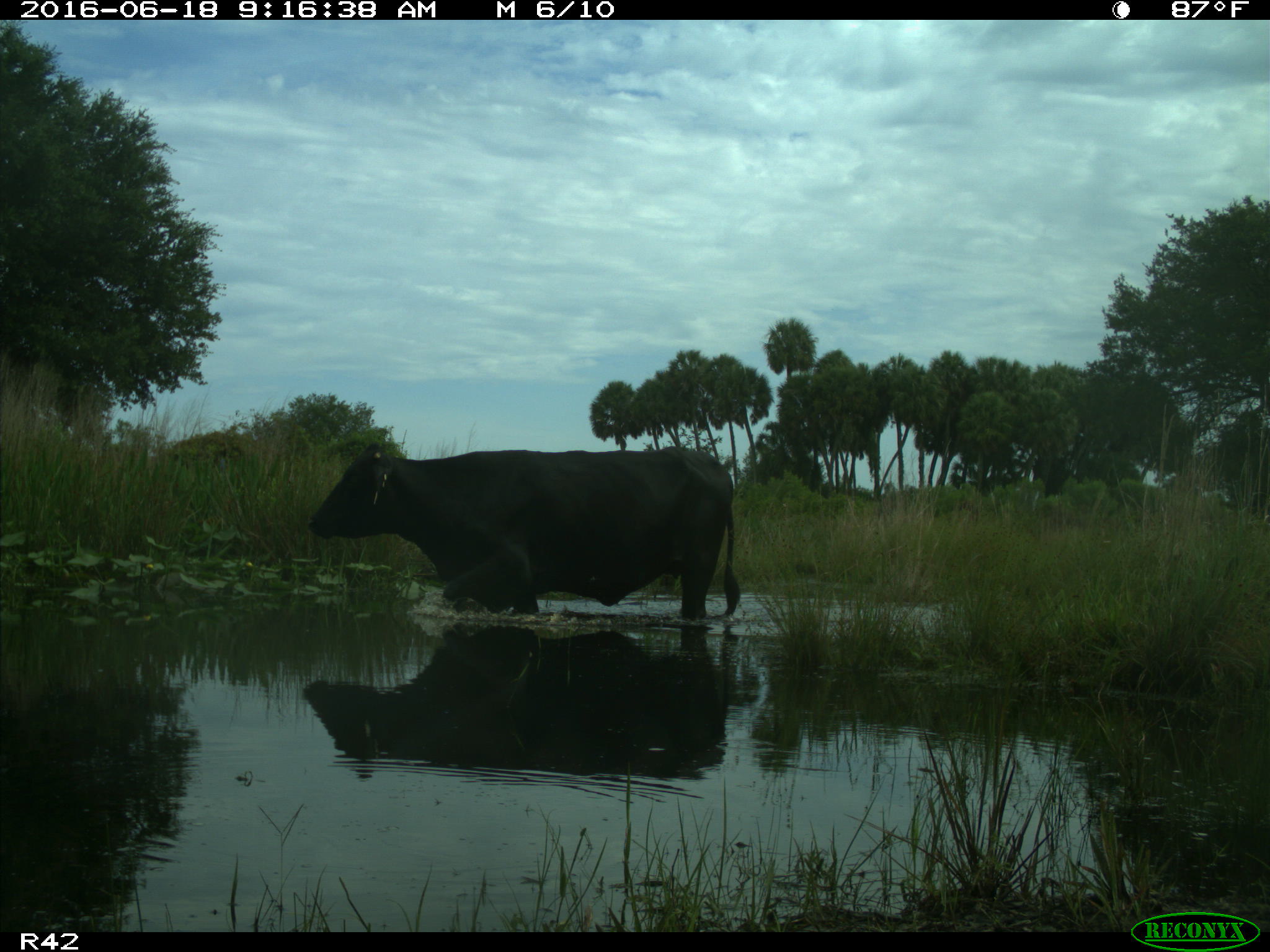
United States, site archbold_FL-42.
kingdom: Animalia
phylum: Chordata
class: Mammalia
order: Artiodactyla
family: Bovidae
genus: Bos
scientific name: Bos taurus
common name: domestic cow